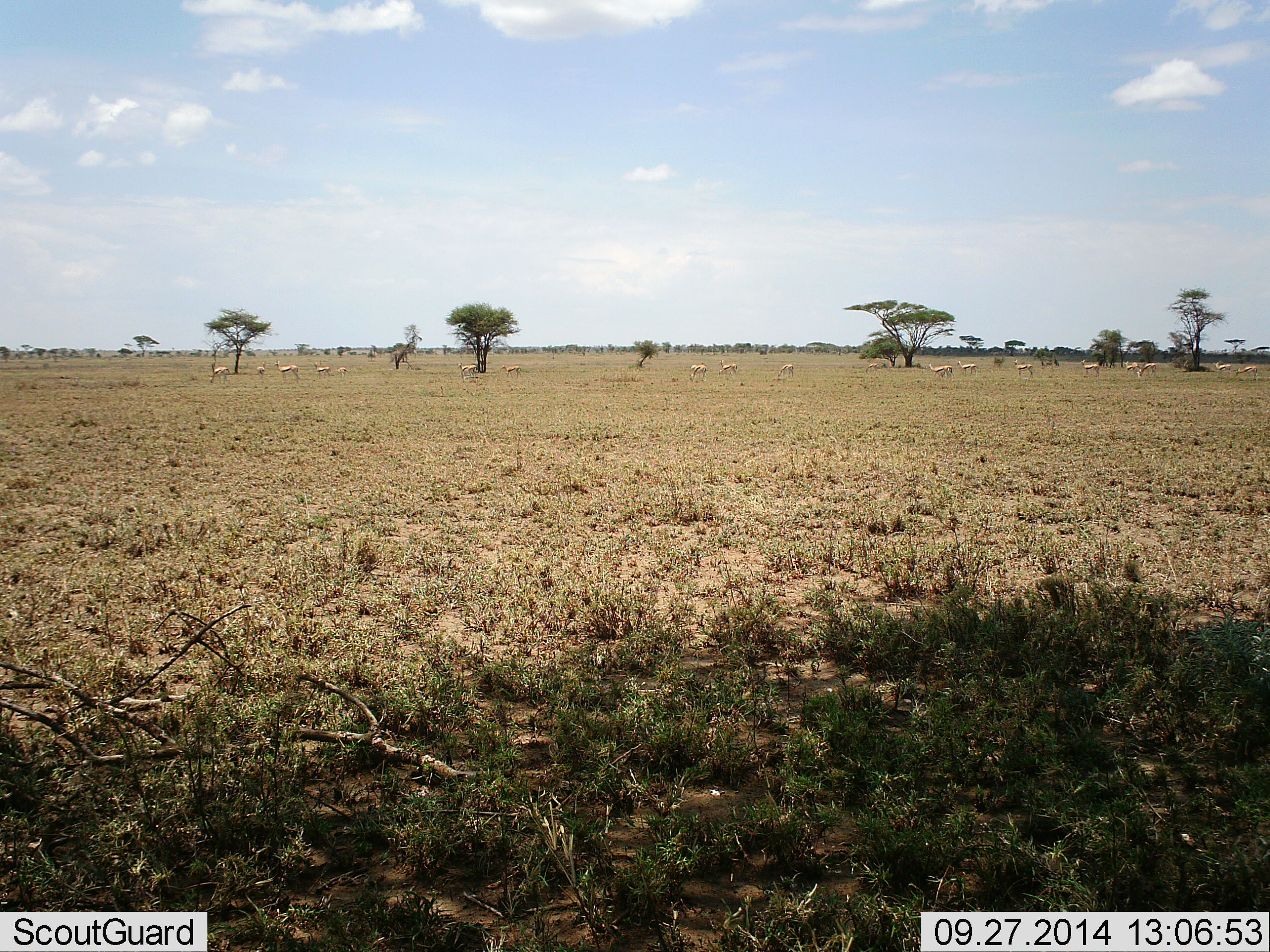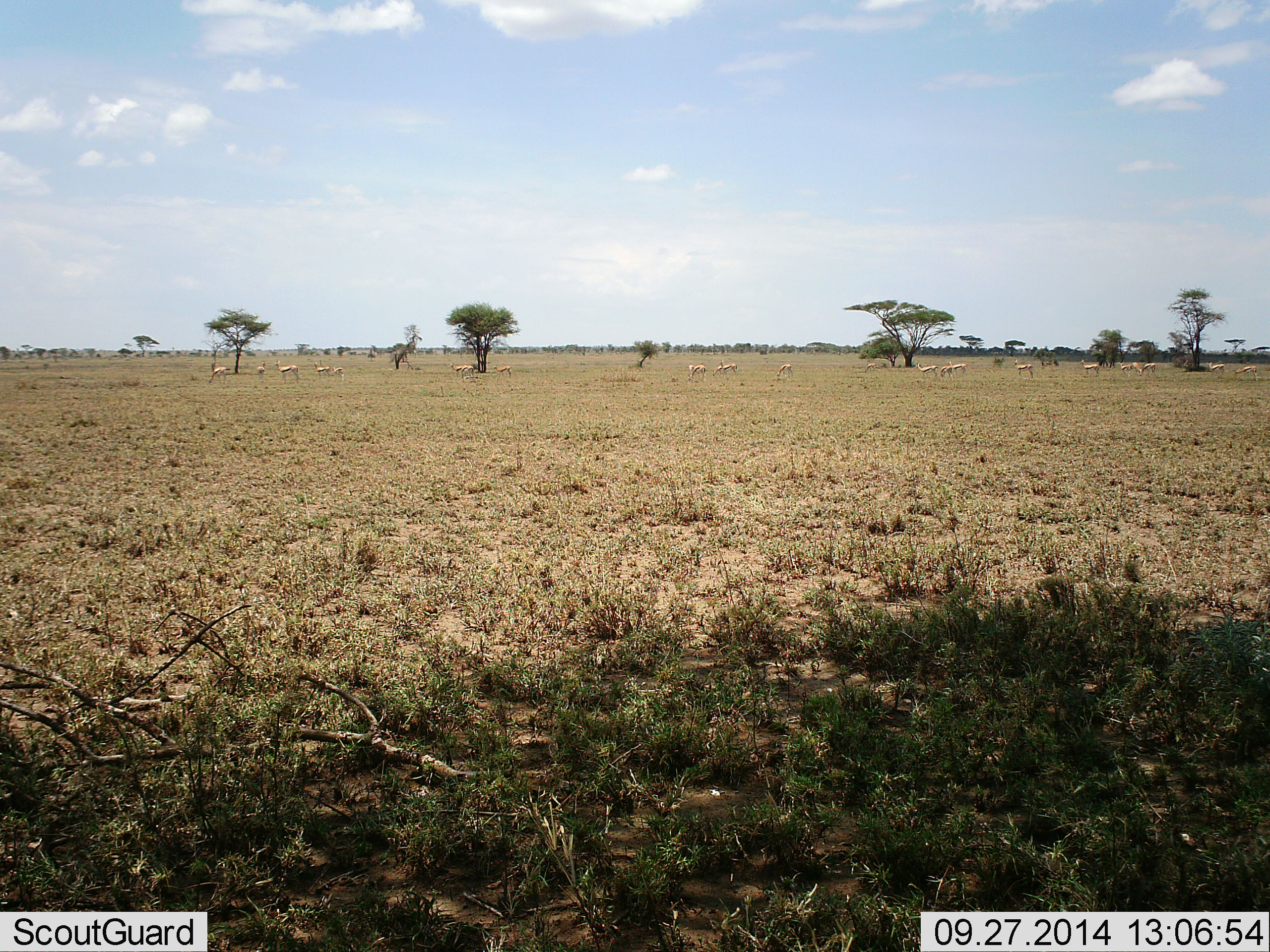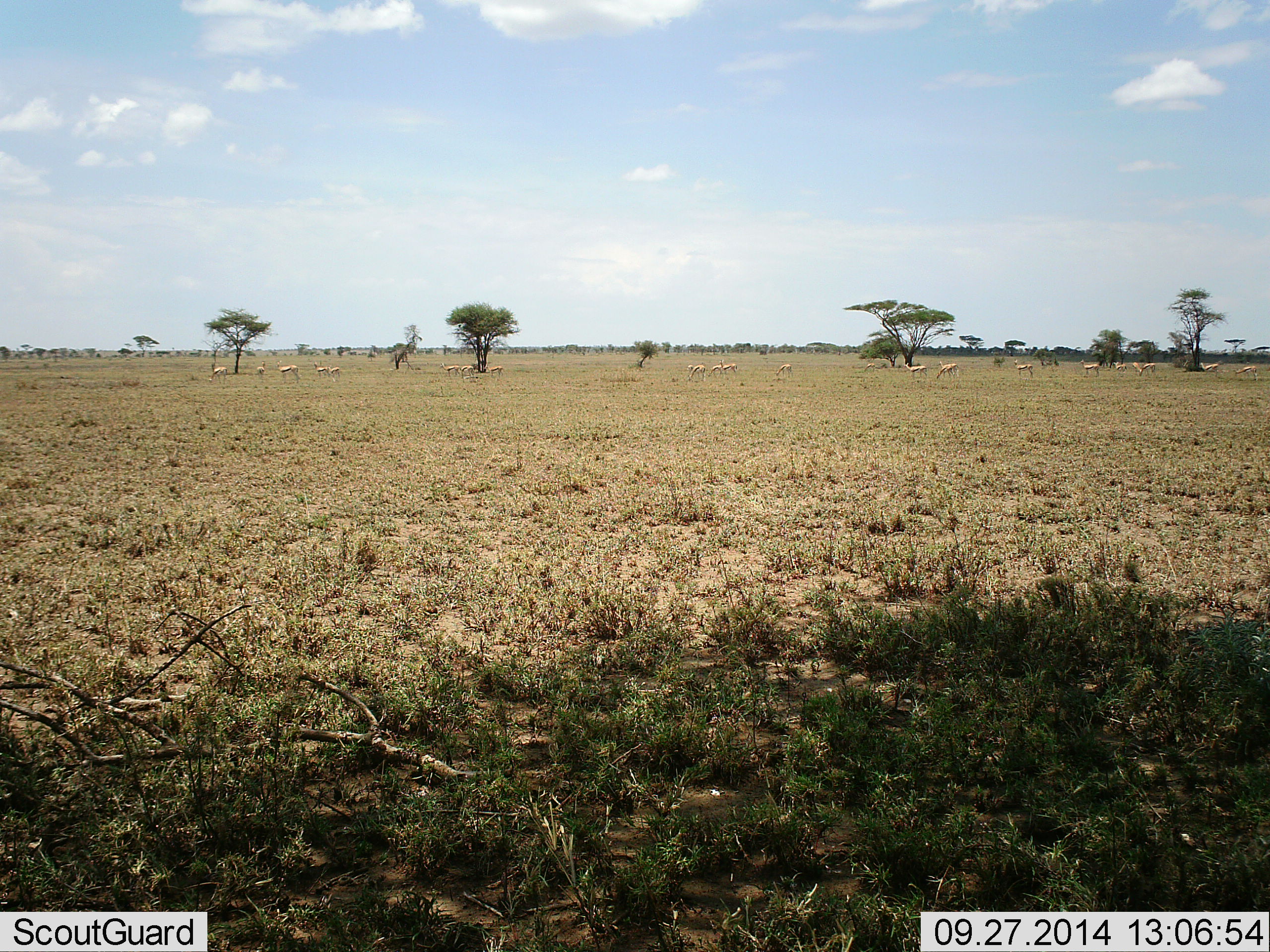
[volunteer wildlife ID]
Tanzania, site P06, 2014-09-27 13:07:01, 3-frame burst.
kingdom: Animalia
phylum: Chordata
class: Mammalia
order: Artiodactyla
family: Bovidae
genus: Eudorcas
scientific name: Eudorcas thomsonii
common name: thomson's gazelle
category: gazellethomsons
Gazellethomsons (thomson's gazelle) (Eudorcas thomsonii), count 11-50. Behavior (volunteer vote fractions): standing 83%, resting 0%, moving 33%, interacting 0%. Young present (vote fraction): 0%. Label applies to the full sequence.